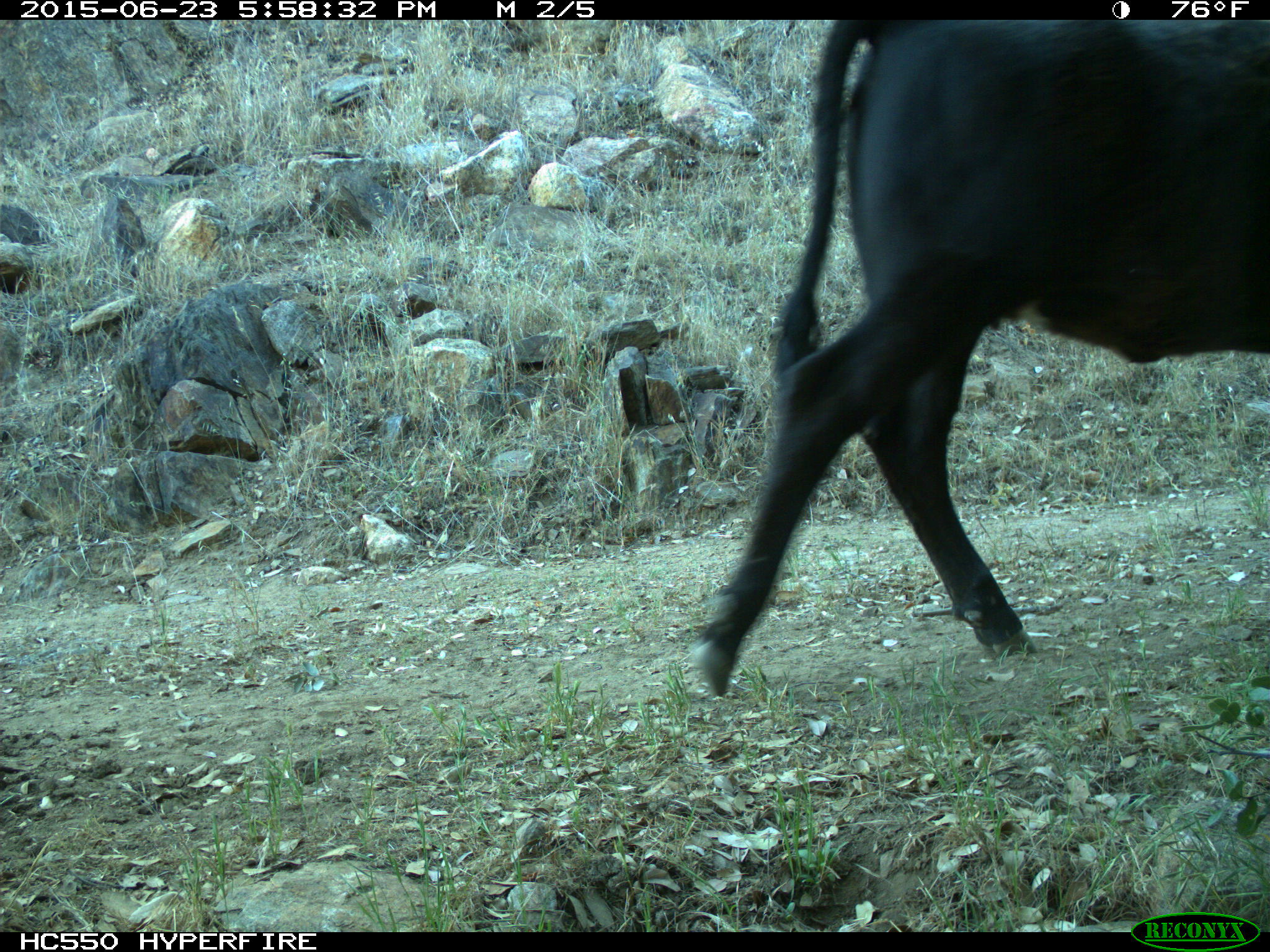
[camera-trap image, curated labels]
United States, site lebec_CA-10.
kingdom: Animalia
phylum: Chordata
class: Mammalia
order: Artiodactyla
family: Bovidae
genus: Bos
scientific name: Bos taurus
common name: domestic cow